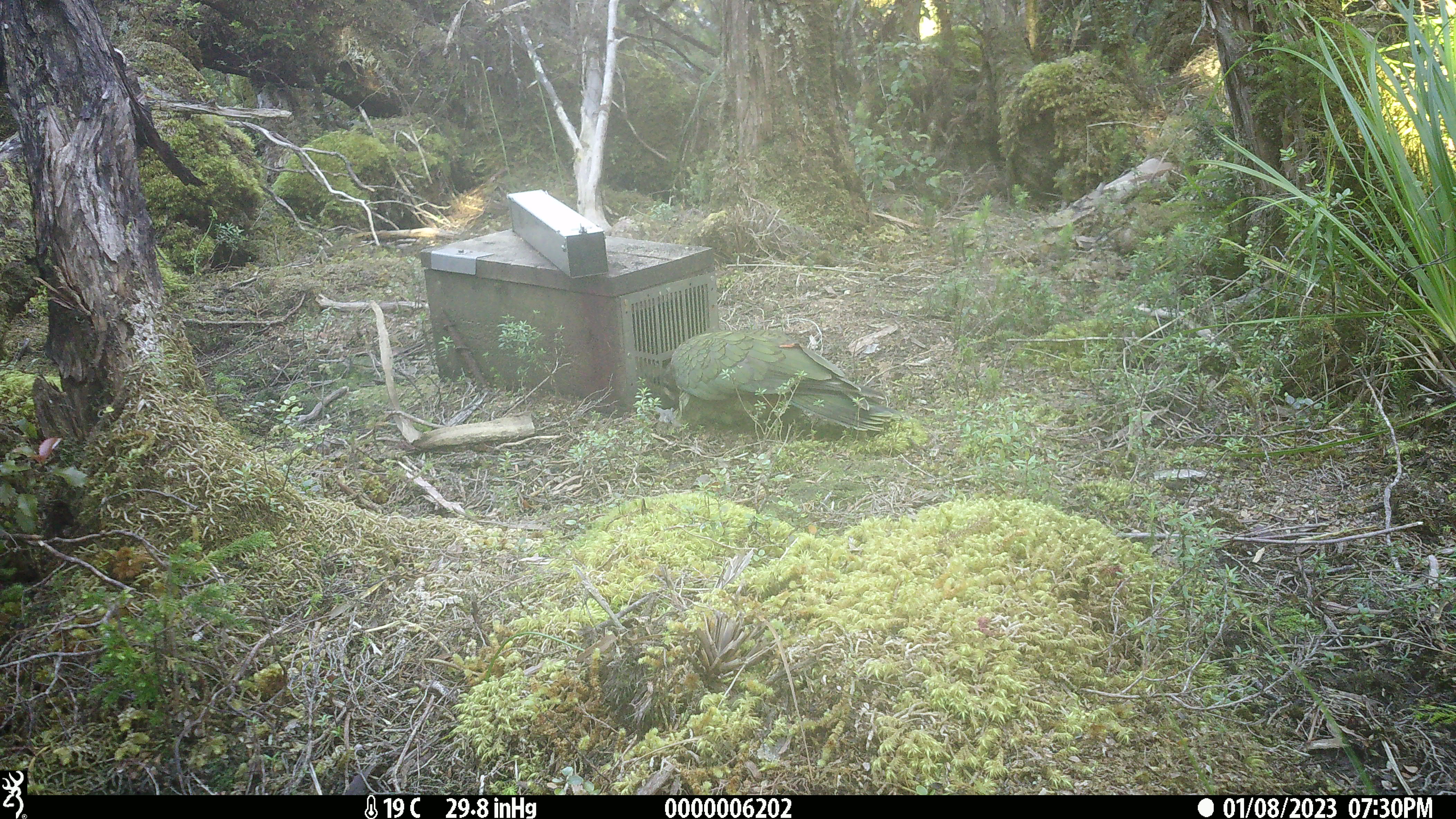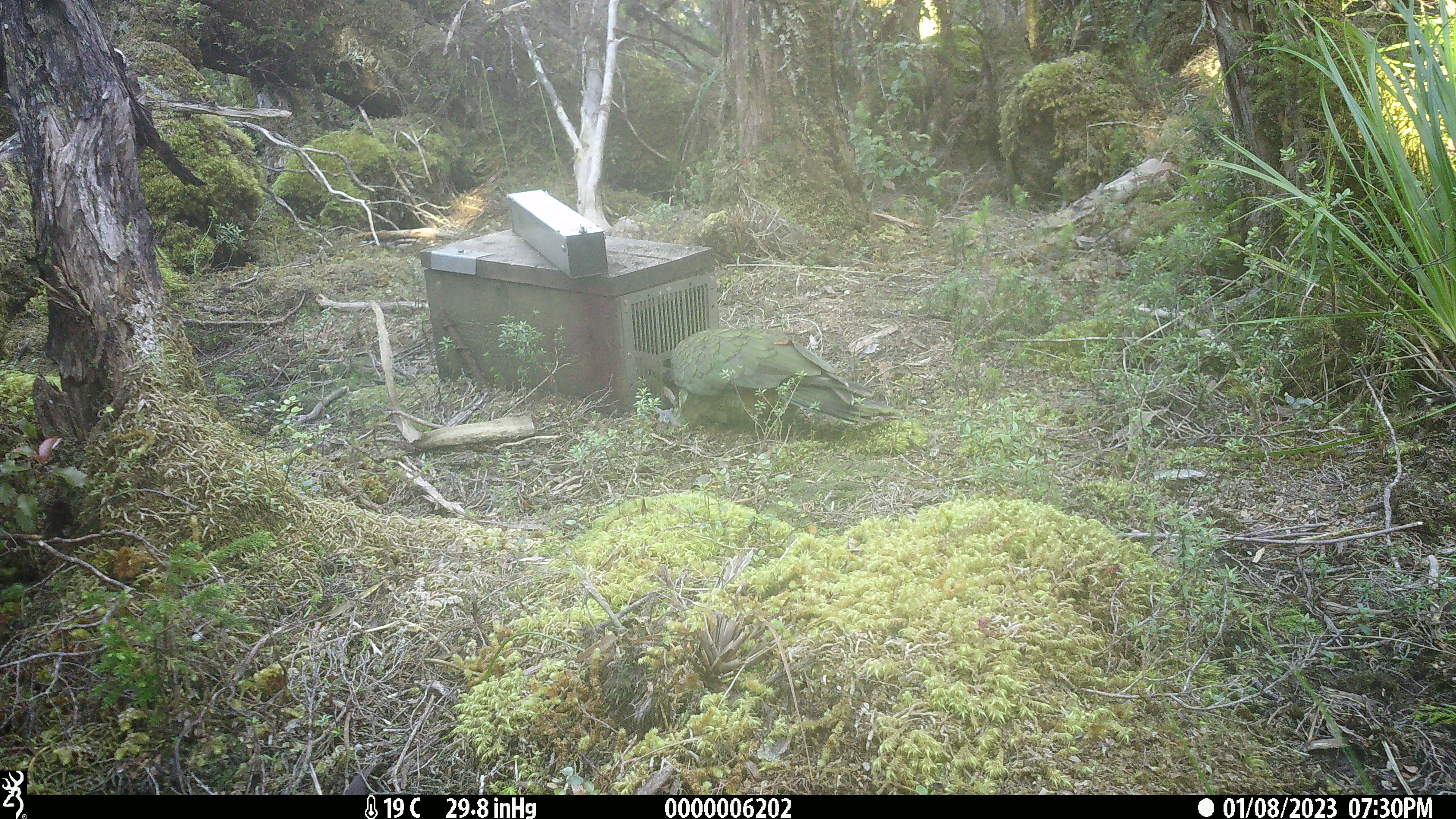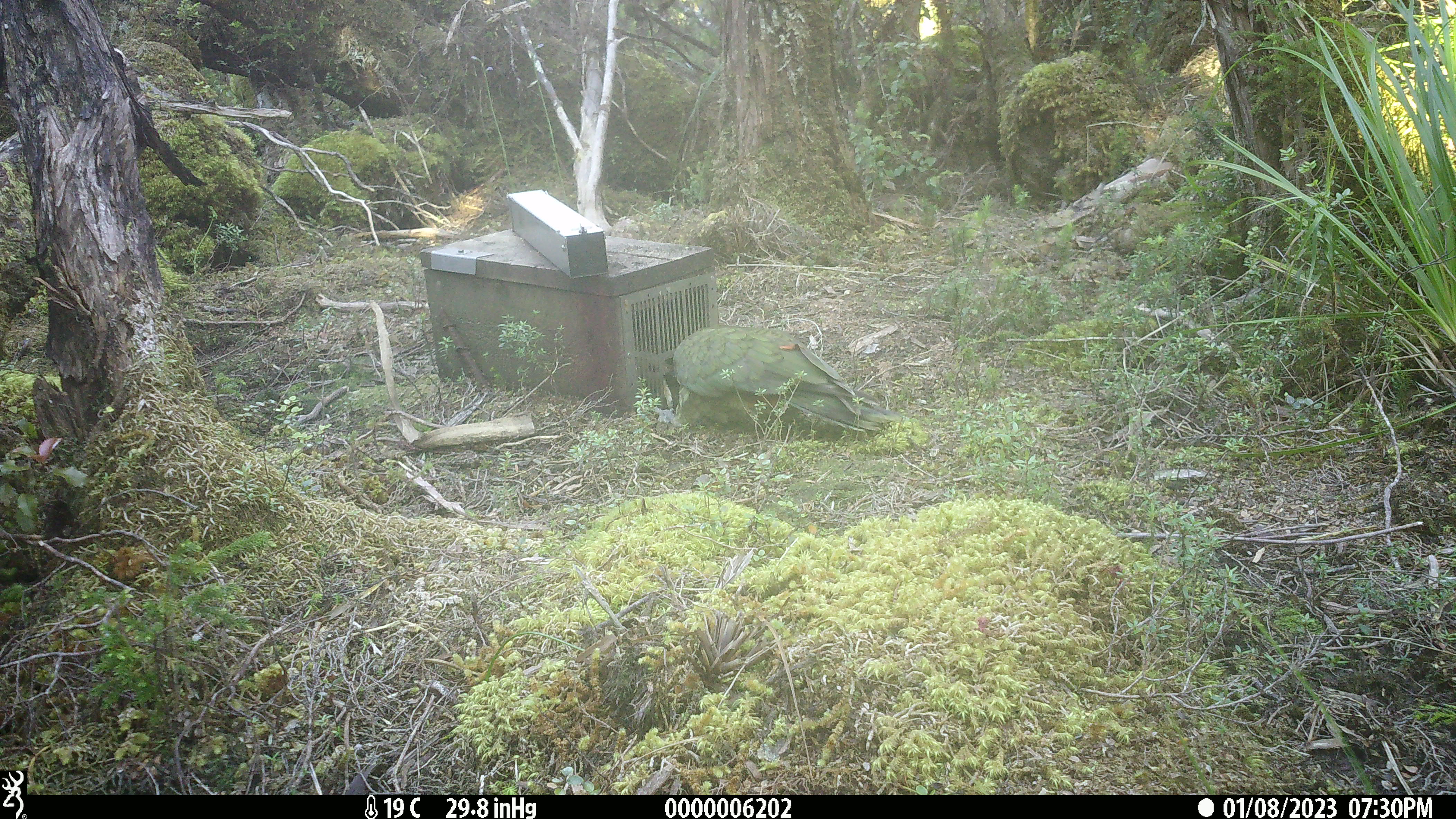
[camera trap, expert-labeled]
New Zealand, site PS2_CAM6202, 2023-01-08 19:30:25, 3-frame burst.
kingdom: Animalia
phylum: Chordata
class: Aves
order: Psittaciformes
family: Strigopidae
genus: Nestor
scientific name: Nestor notabilis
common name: kea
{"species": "kea (Nestor notabilis)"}